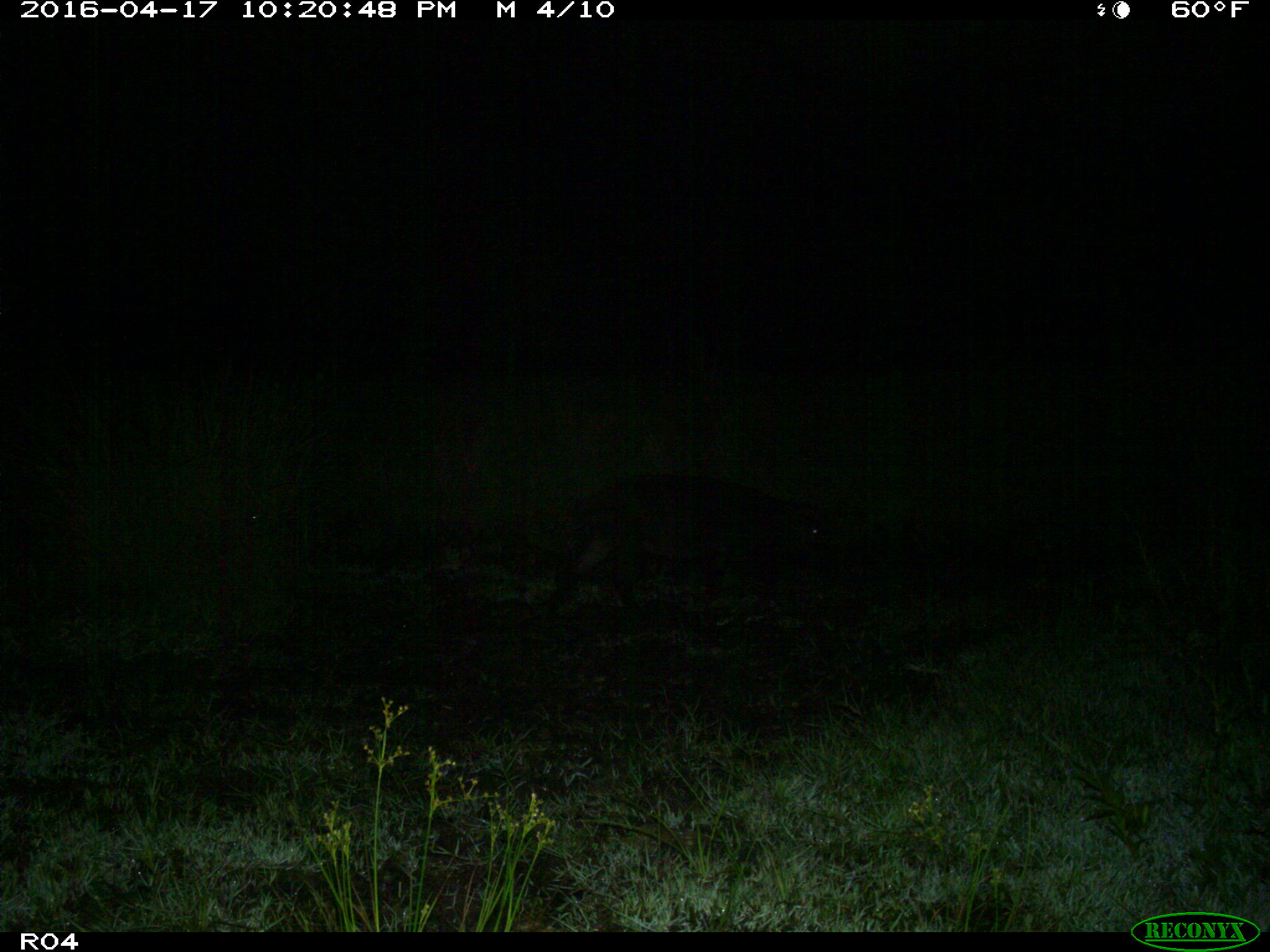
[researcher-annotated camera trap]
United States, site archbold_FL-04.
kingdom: Animalia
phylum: Chordata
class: Mammalia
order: Artiodactyla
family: Suidae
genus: Sus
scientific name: Sus scrofa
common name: wild boar